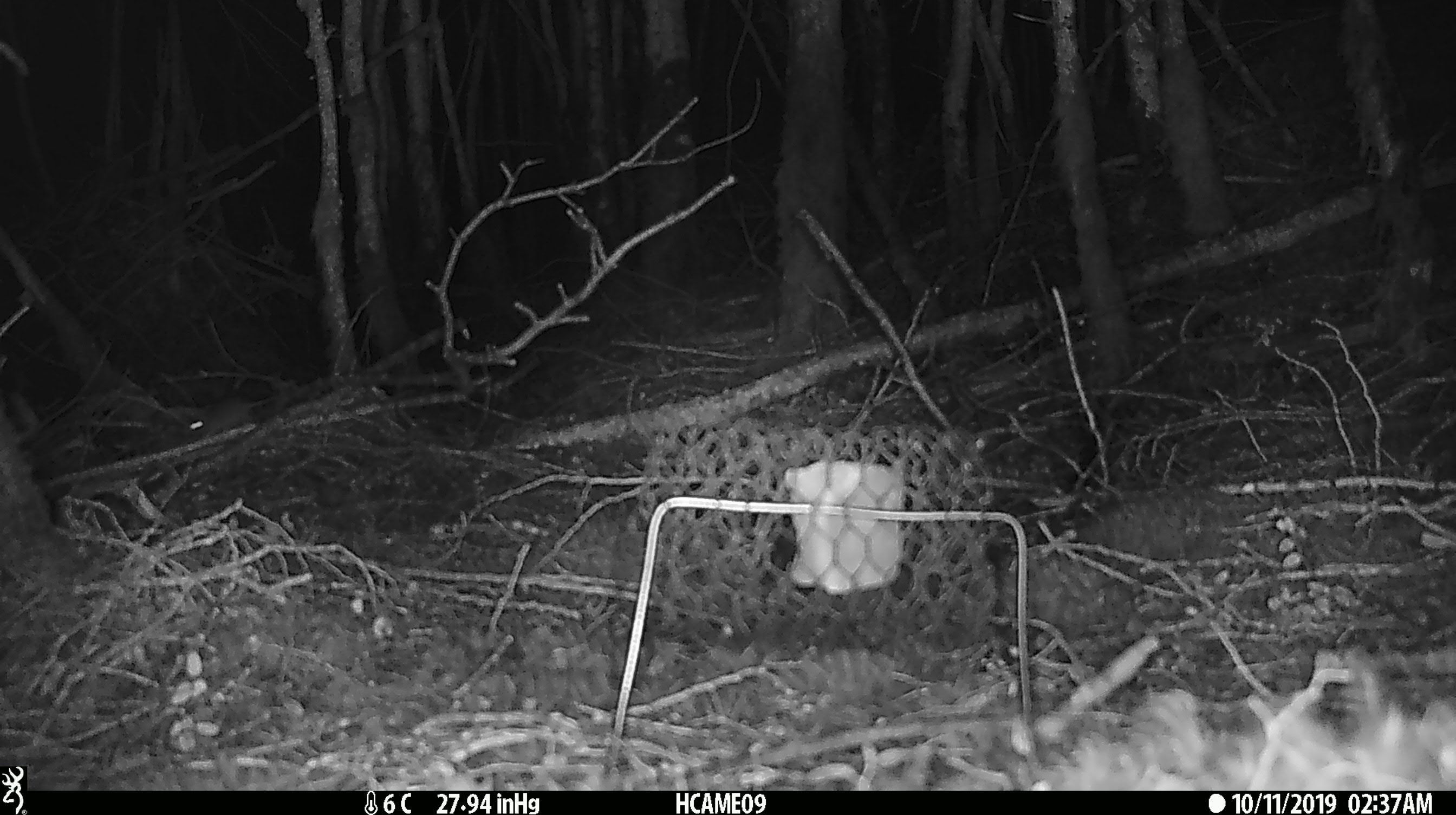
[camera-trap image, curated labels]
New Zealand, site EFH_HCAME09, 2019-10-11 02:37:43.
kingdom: Animalia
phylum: Chordata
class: Mammalia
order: Rodentia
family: Muridae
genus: Mus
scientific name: Mus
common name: mouse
Mouse (Mus).